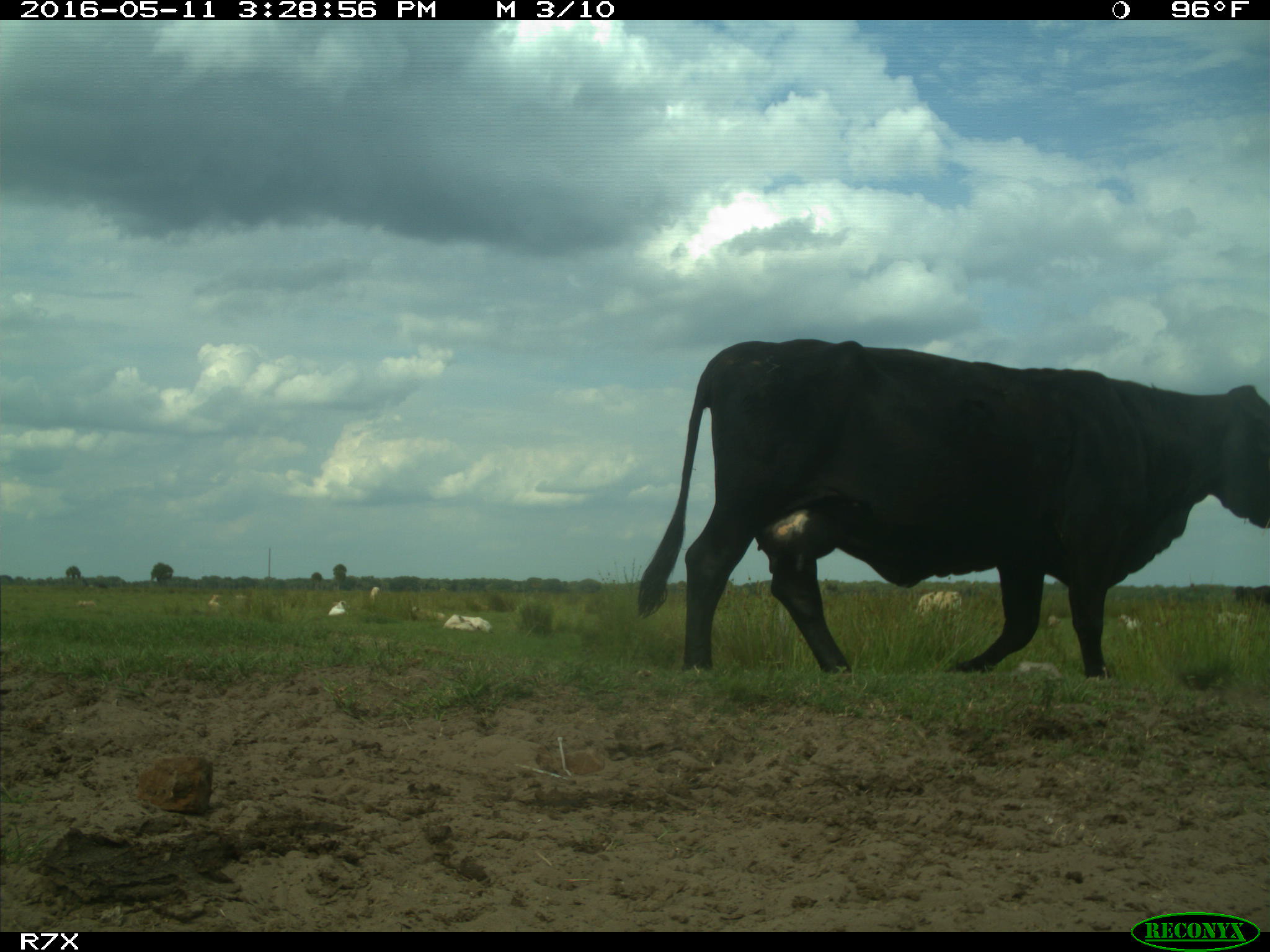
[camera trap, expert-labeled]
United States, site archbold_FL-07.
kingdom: Animalia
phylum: Chordata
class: Mammalia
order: Artiodactyla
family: Bovidae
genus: Bos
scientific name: Bos taurus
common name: domestic cow